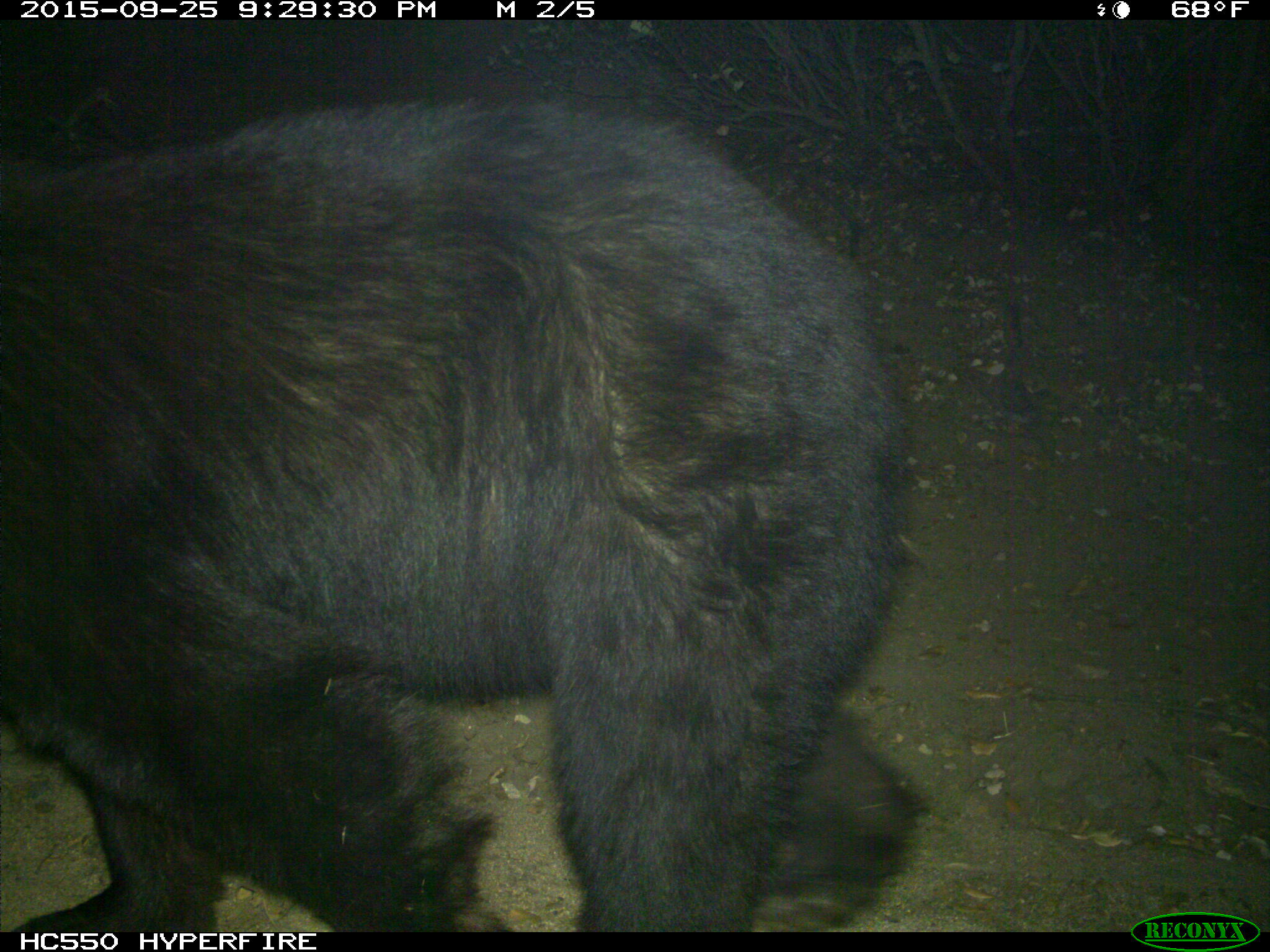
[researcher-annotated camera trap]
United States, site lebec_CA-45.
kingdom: Animalia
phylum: Chordata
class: Mammalia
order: Carnivora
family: Ursidae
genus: Ursus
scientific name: Ursus americanus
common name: american black bear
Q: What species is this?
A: Ursus americanus (american black bear).